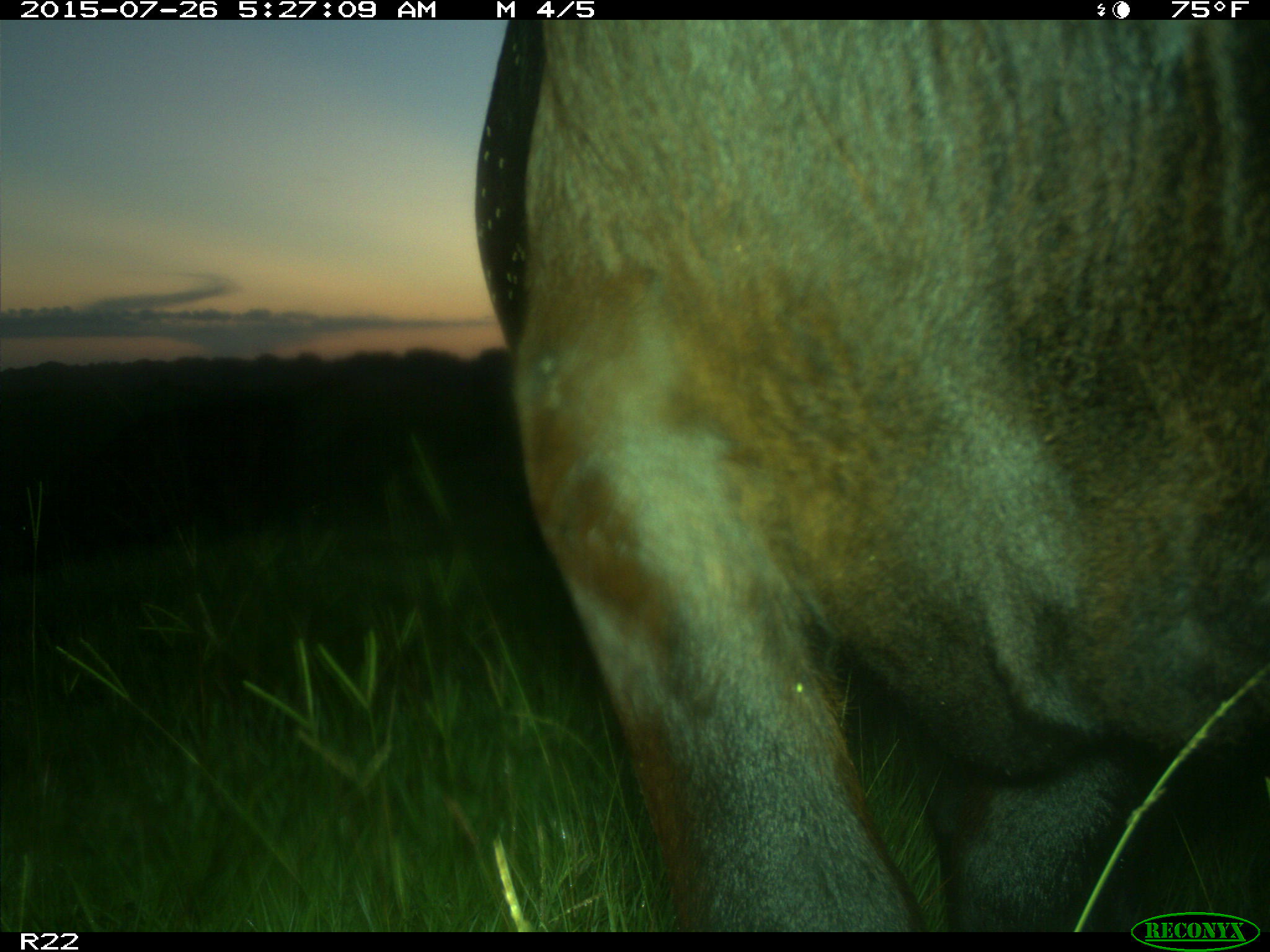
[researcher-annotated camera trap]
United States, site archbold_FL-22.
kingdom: Animalia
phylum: Chordata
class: Mammalia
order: Artiodactyla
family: Bovidae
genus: Bos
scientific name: Bos taurus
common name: domestic cow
Bos taurus (domestic cow).